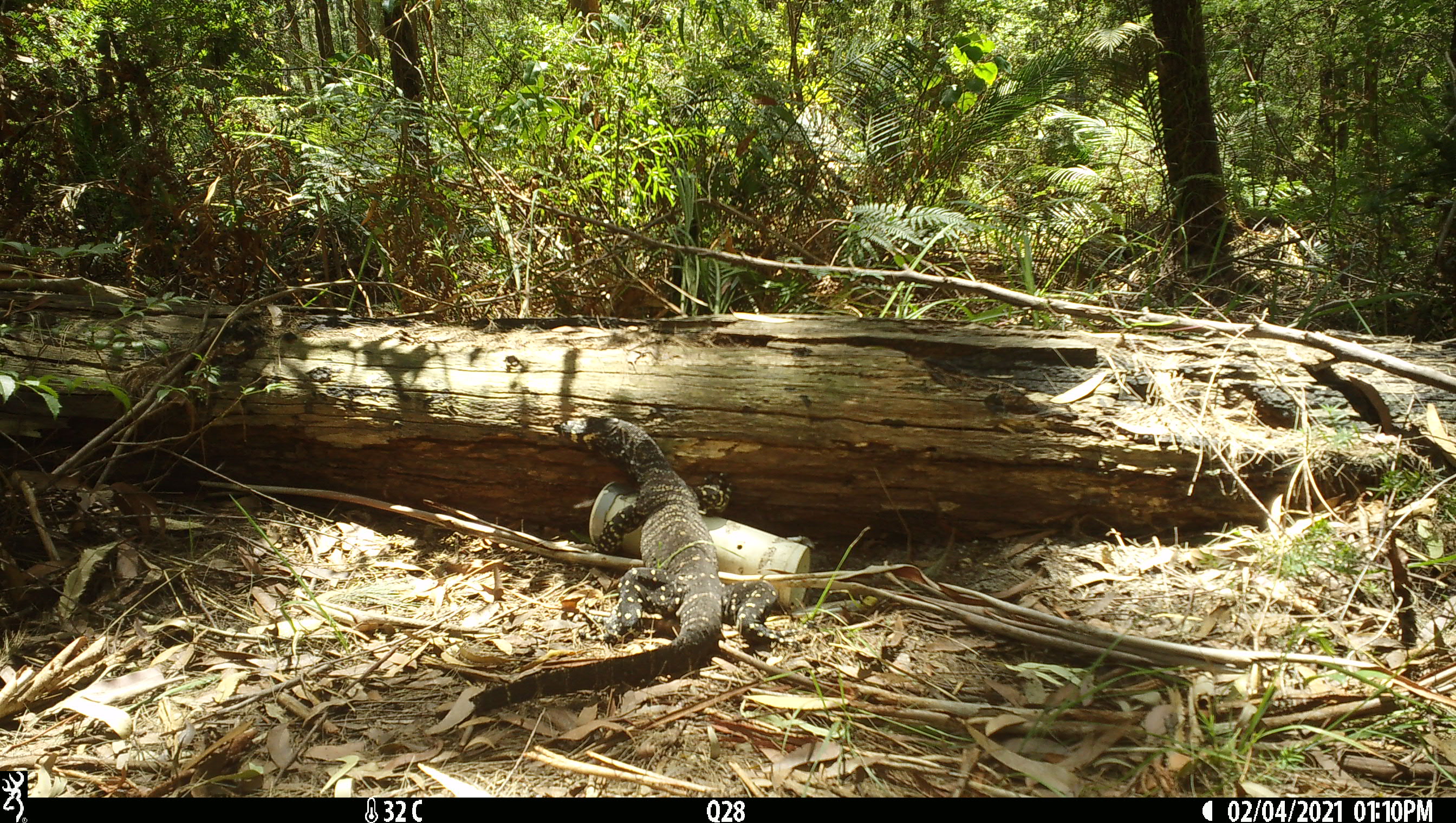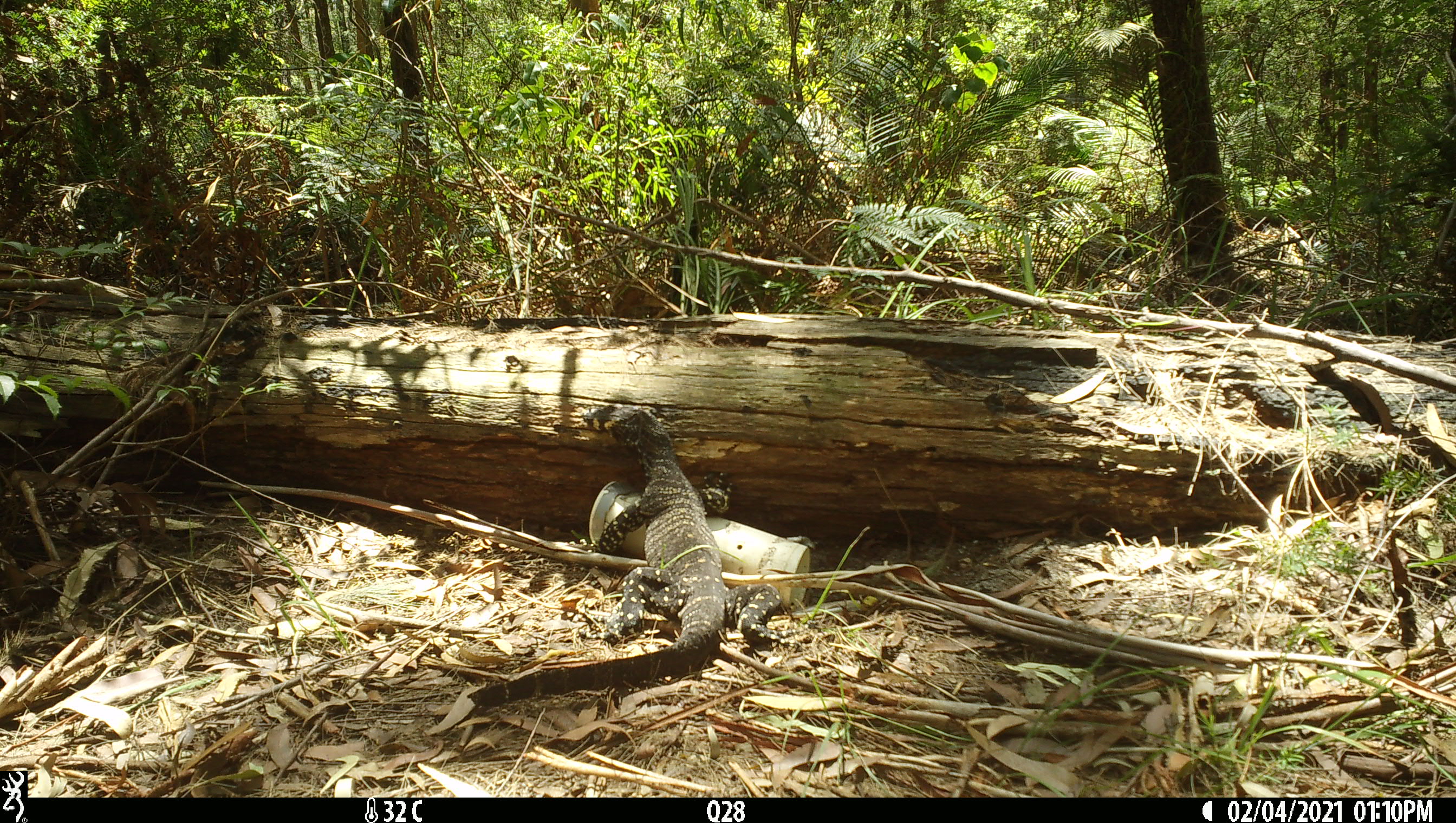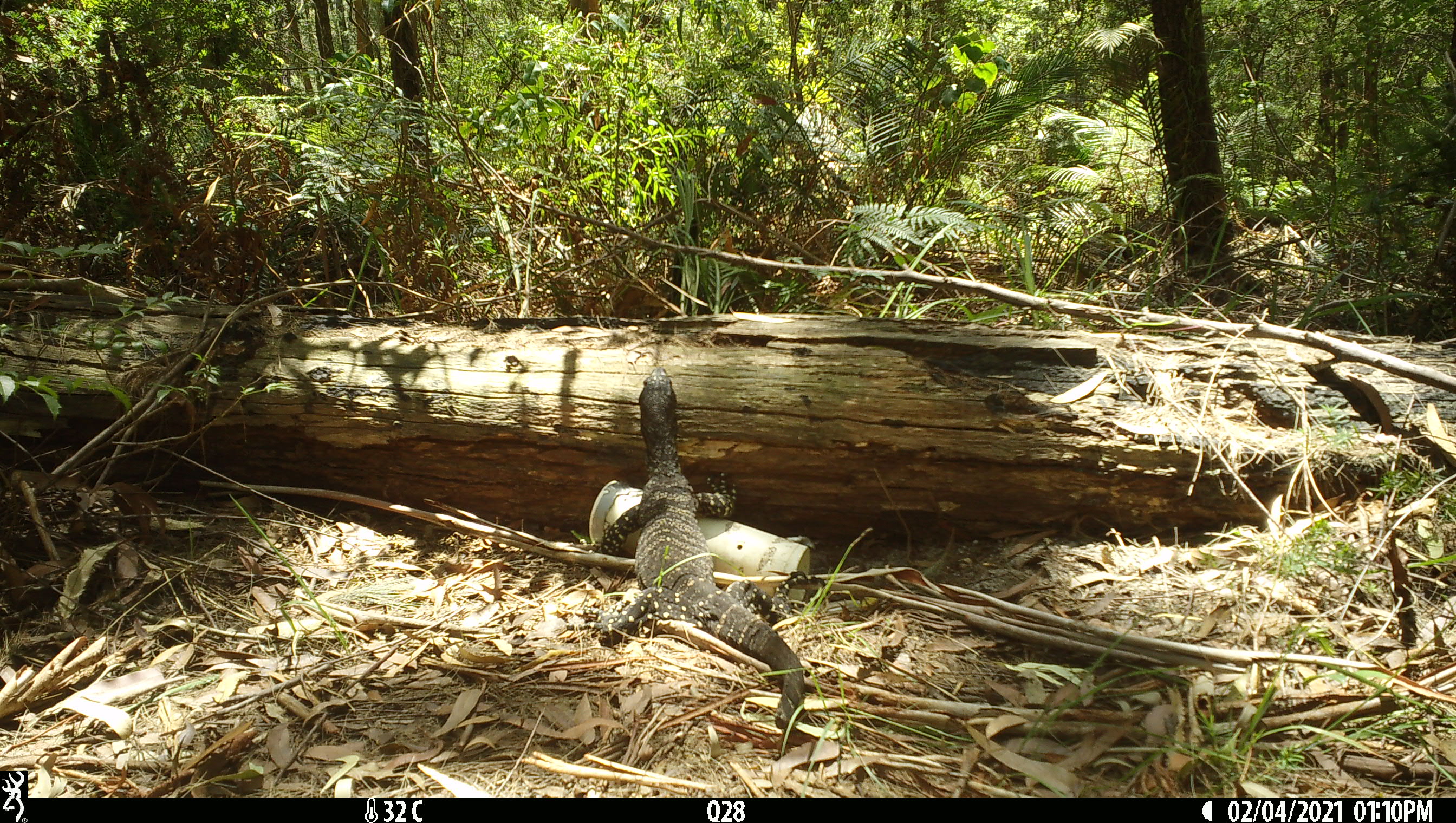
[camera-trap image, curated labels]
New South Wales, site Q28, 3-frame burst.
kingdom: Animalia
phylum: Chordata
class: Reptilia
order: Squamata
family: Varanidae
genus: Varanus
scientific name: Varanus varius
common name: lace monitor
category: goanna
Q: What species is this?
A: Goanna (lace monitor) (Varanus varius).